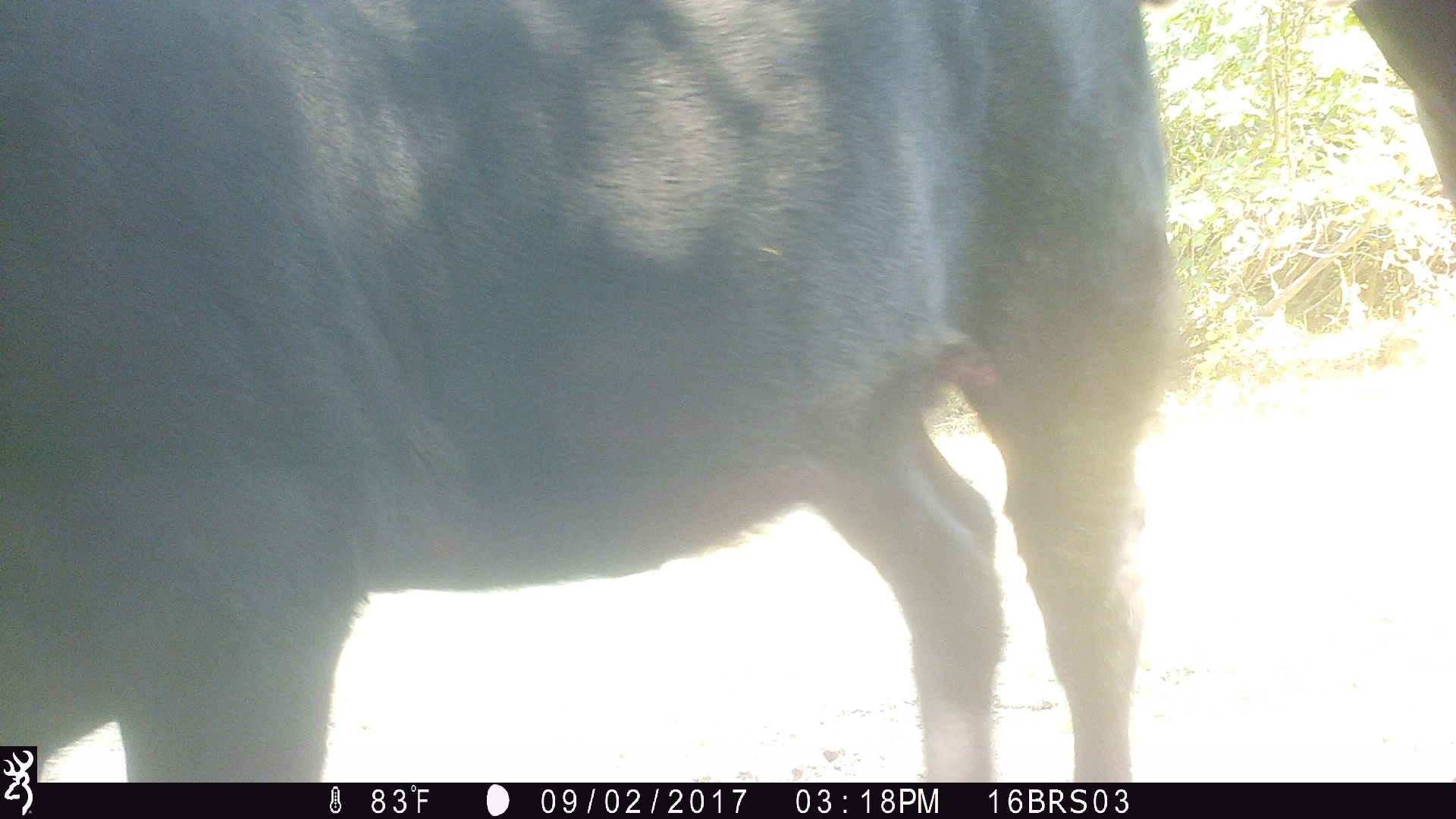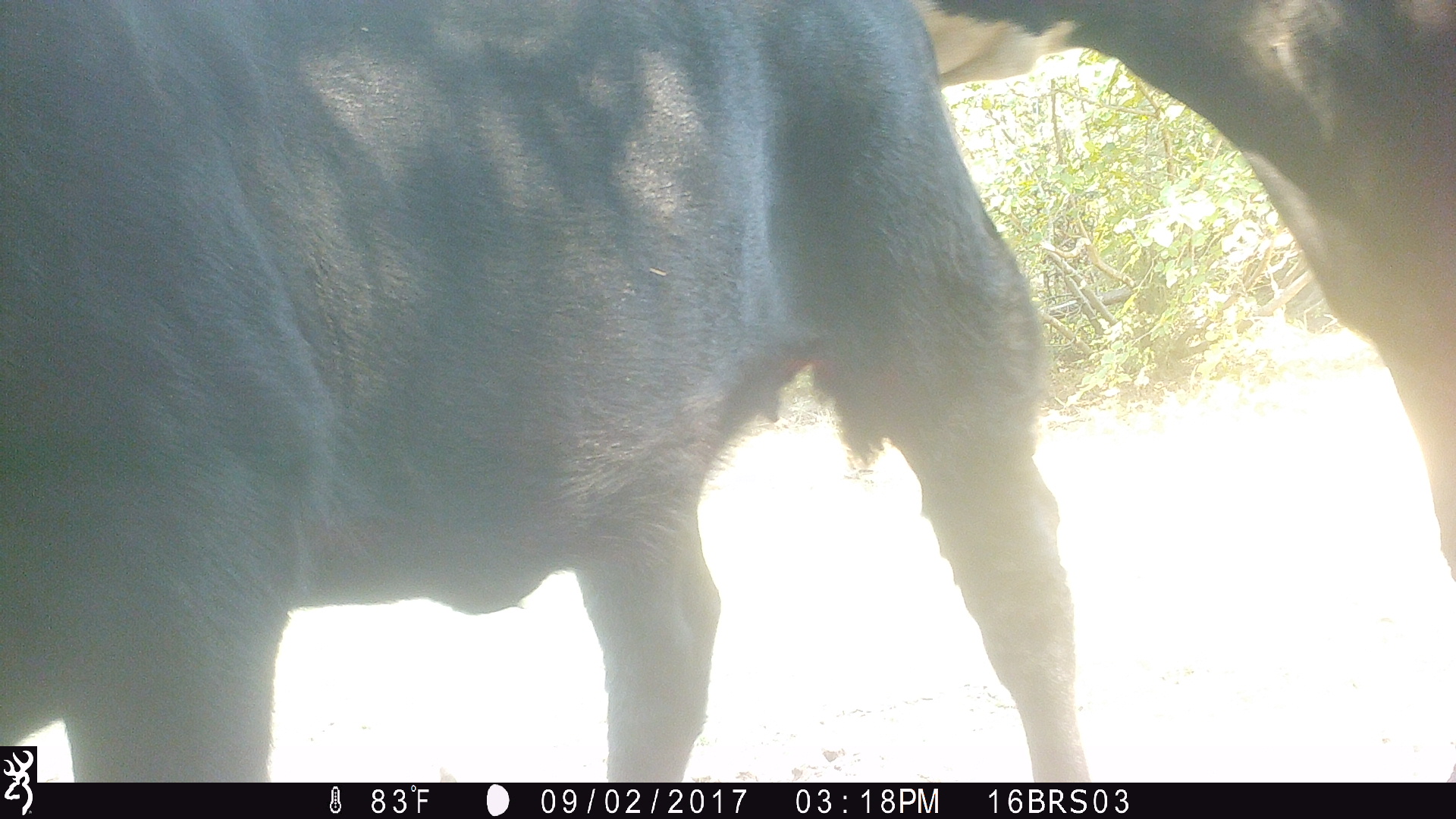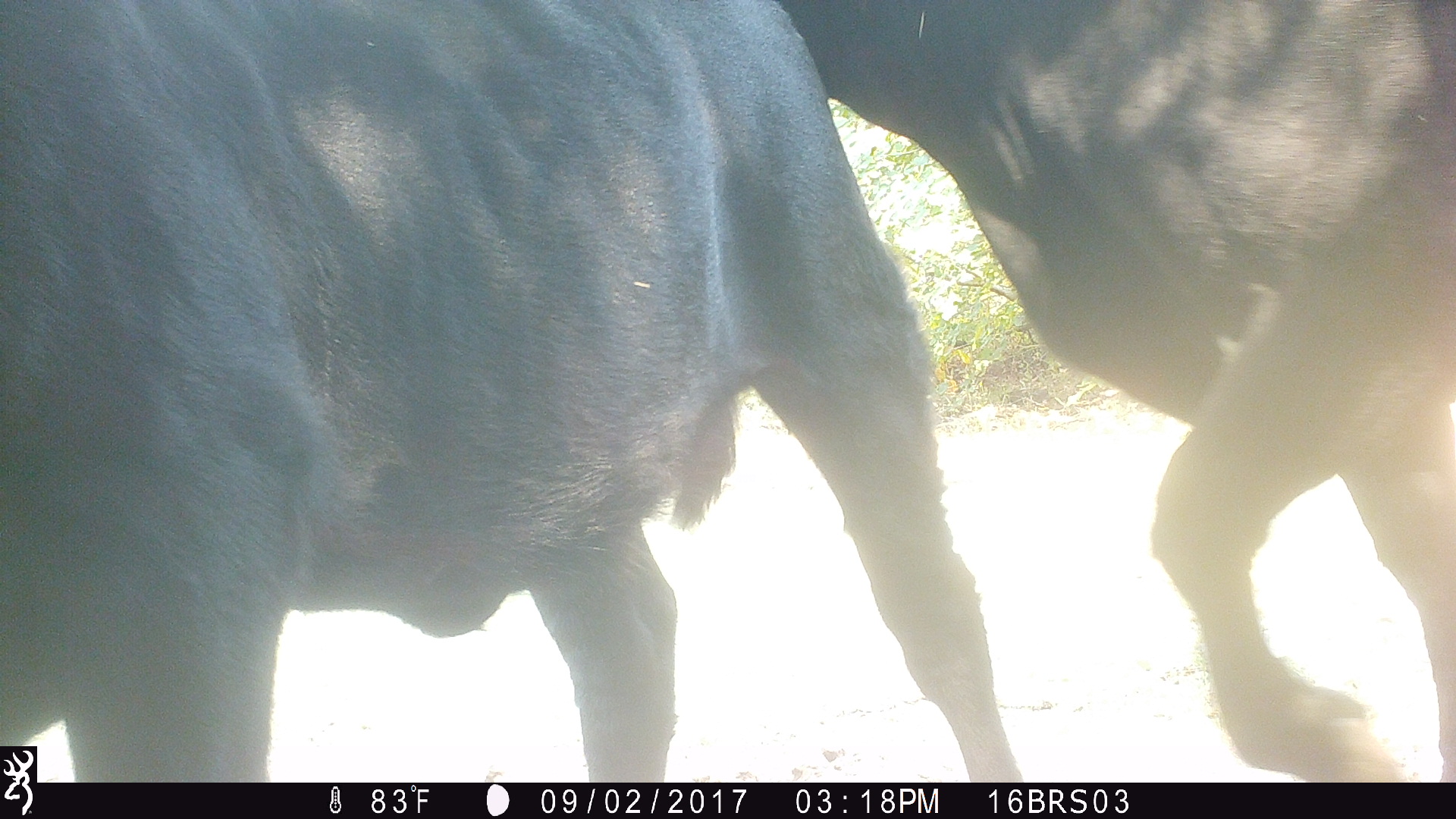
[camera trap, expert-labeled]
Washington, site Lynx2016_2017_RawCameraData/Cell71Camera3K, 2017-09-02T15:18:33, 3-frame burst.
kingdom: Animalia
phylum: Chordata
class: Mammalia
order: Artiodactyla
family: Bovidae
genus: Bos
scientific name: Bos taurus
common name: domestic cattle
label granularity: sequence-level